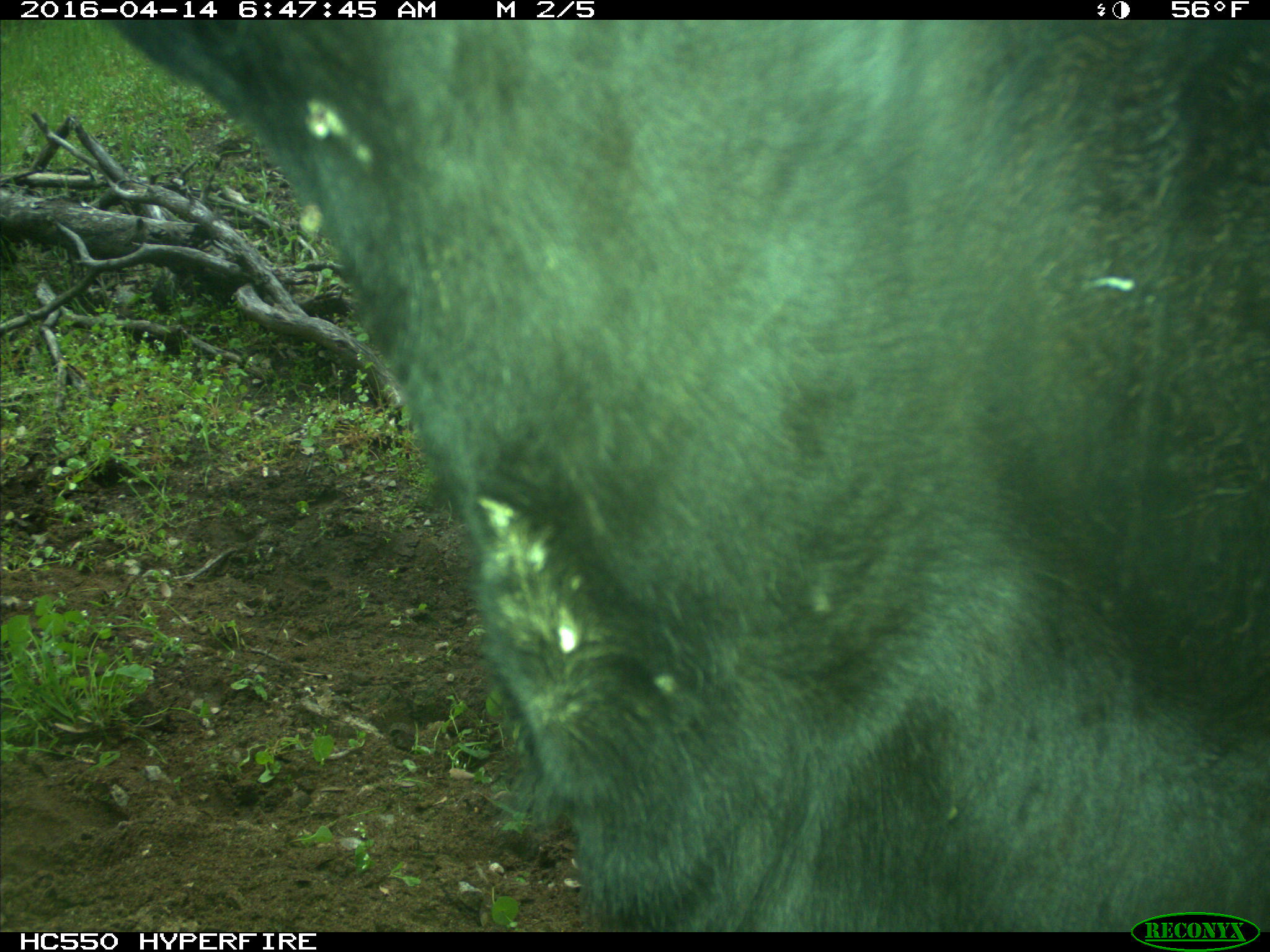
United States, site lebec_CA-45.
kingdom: Animalia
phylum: Chordata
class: Mammalia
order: Artiodactyla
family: Bovidae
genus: Bos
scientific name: Bos taurus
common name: domestic cow